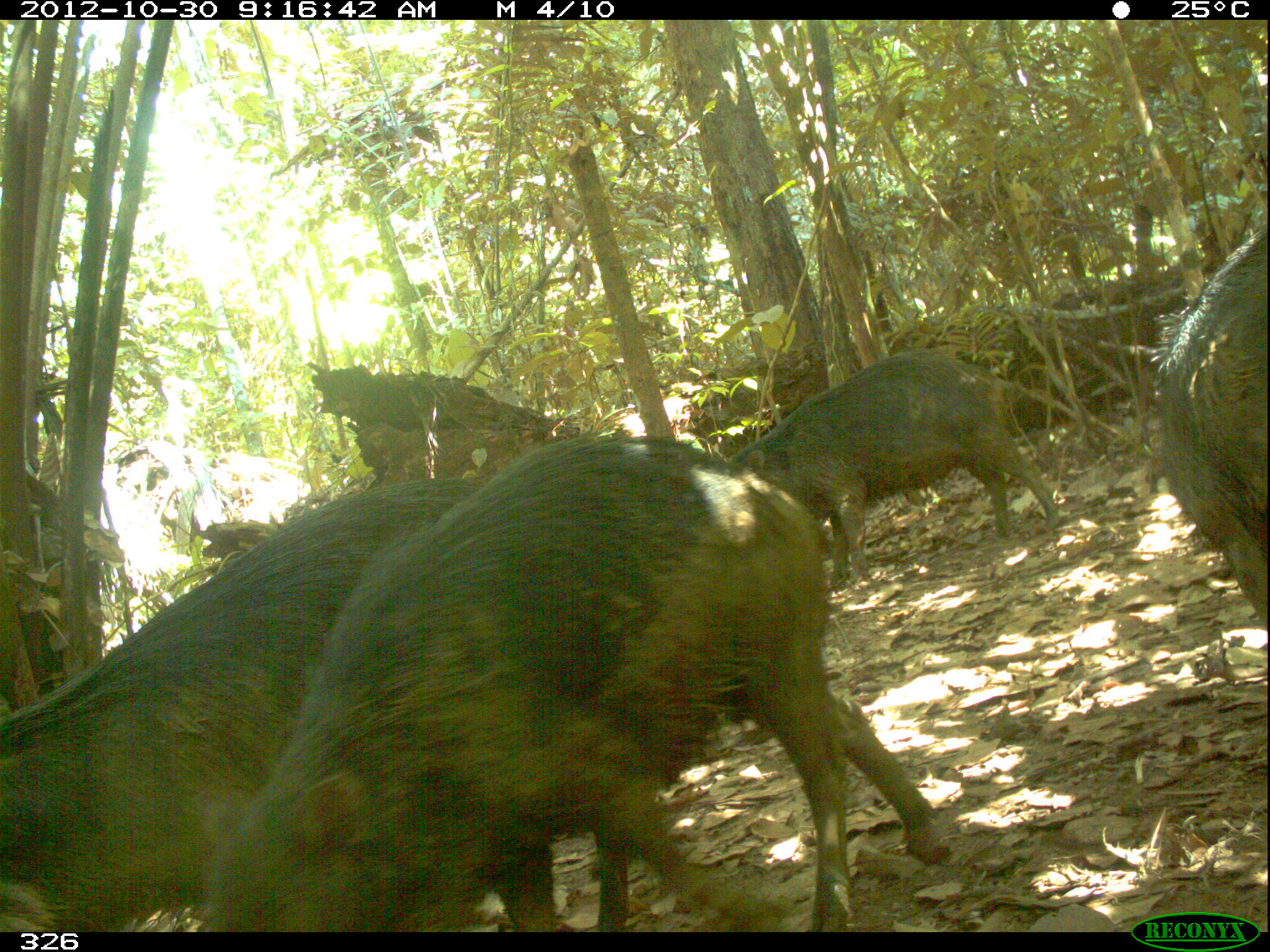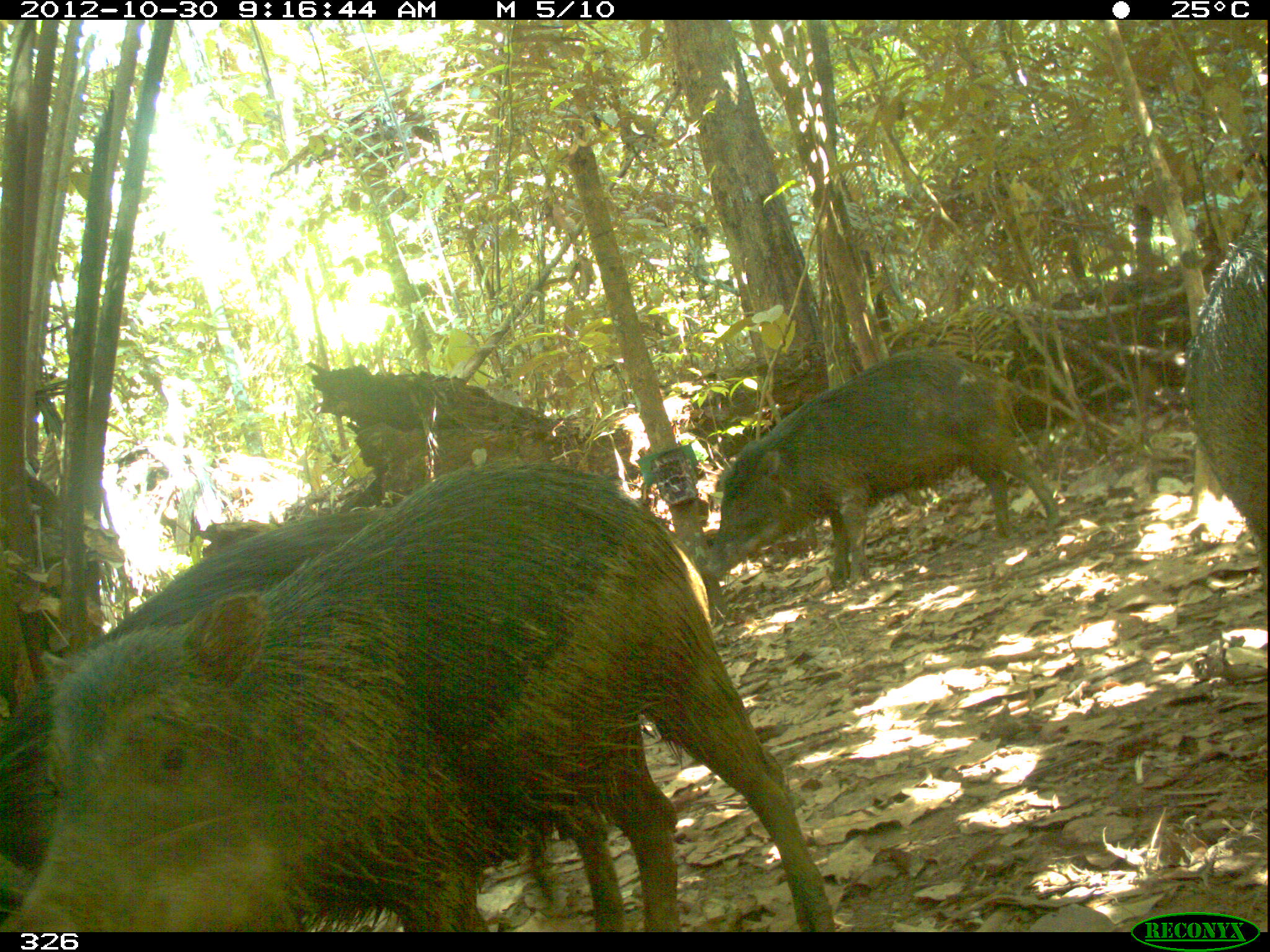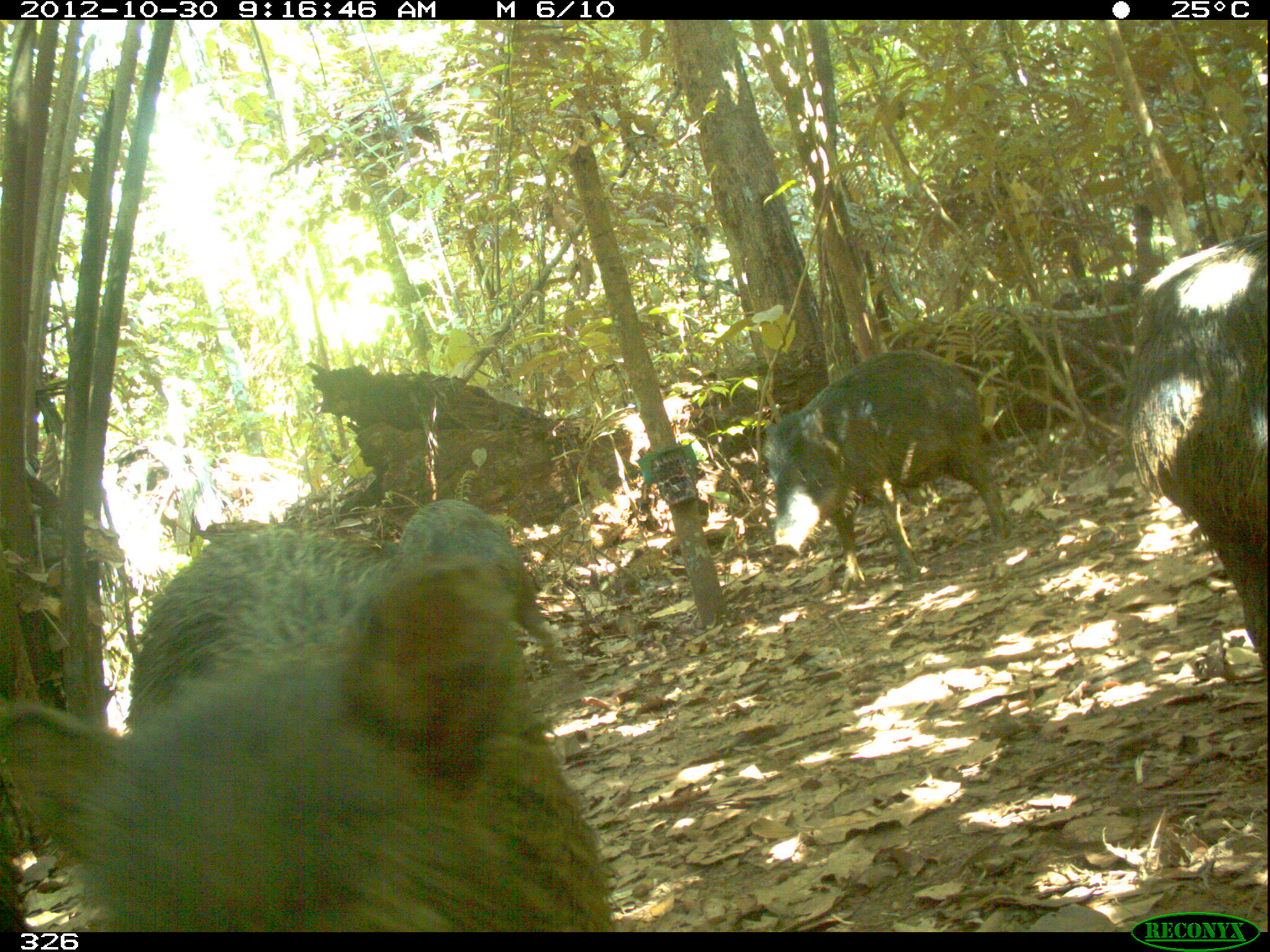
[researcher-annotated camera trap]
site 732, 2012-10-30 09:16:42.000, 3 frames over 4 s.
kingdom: Animalia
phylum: Chordata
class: Mammalia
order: Artiodactyla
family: Tayassuidae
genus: Tayassu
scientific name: Tayassu pecari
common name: white-lipped peccary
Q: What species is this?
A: Tayassu pecari (white-lipped peccary).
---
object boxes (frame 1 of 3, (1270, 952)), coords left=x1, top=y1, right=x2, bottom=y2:
tayassu pecari: left=199, top=428, right=943, bottom=932; left=0, top=473, right=625, bottom=933; left=719, top=346, right=1063, bottom=585; left=1149, top=219, right=1269, bottom=635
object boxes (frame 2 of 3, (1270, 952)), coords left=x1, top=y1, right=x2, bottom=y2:
tayassu pecari: left=3, top=463, right=836, bottom=929; left=0, top=503, right=620, bottom=930; left=703, top=345, right=1058, bottom=594; left=1183, top=212, right=1268, bottom=553